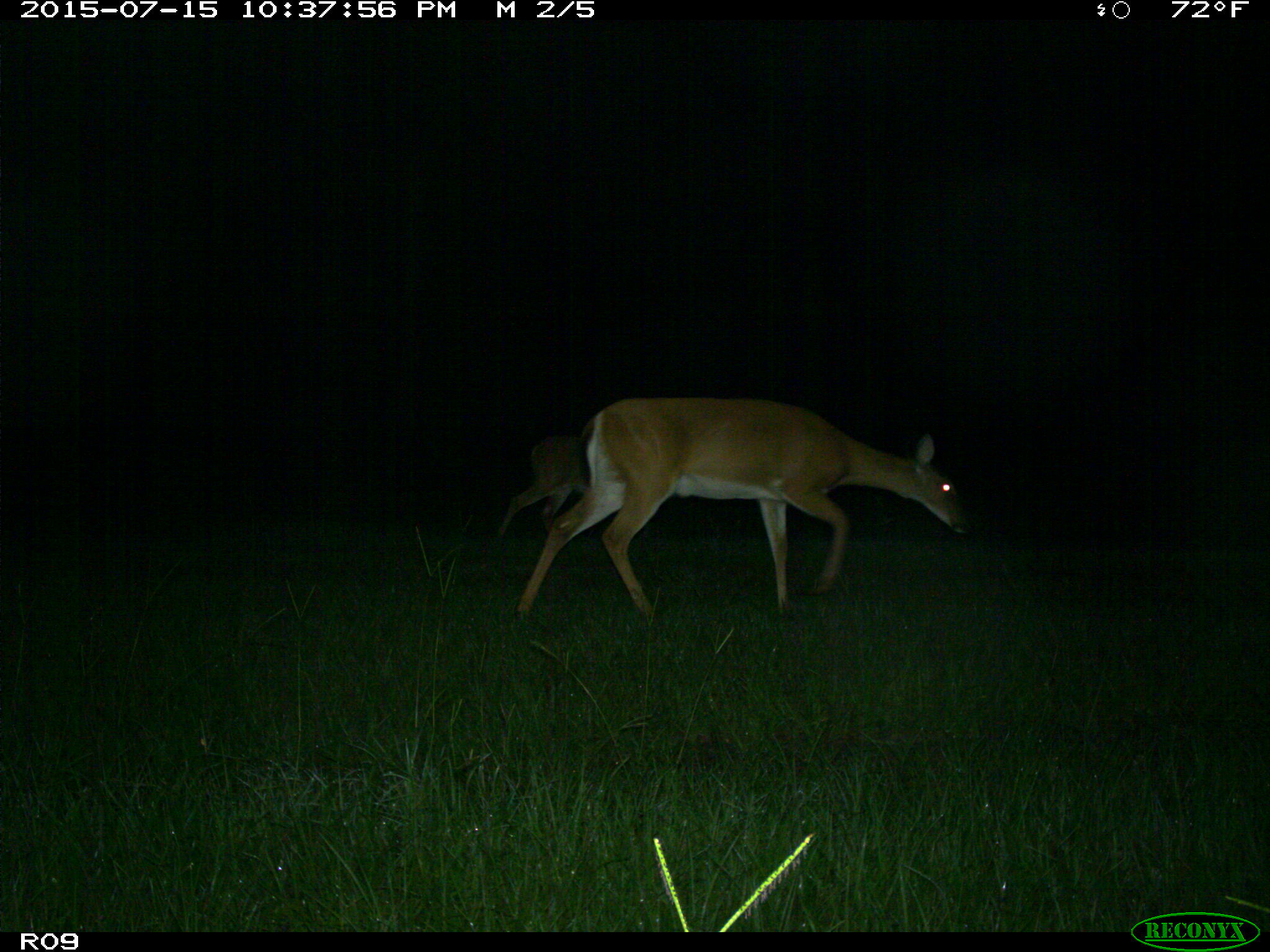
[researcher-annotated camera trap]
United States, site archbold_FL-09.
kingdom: Animalia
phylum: Chordata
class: Mammalia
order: Artiodactyla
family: Cervidae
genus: Odocoileus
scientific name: Odocoileus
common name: deer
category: unidentified deer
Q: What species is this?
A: Unidentified deer (deer) (Odocoileus).